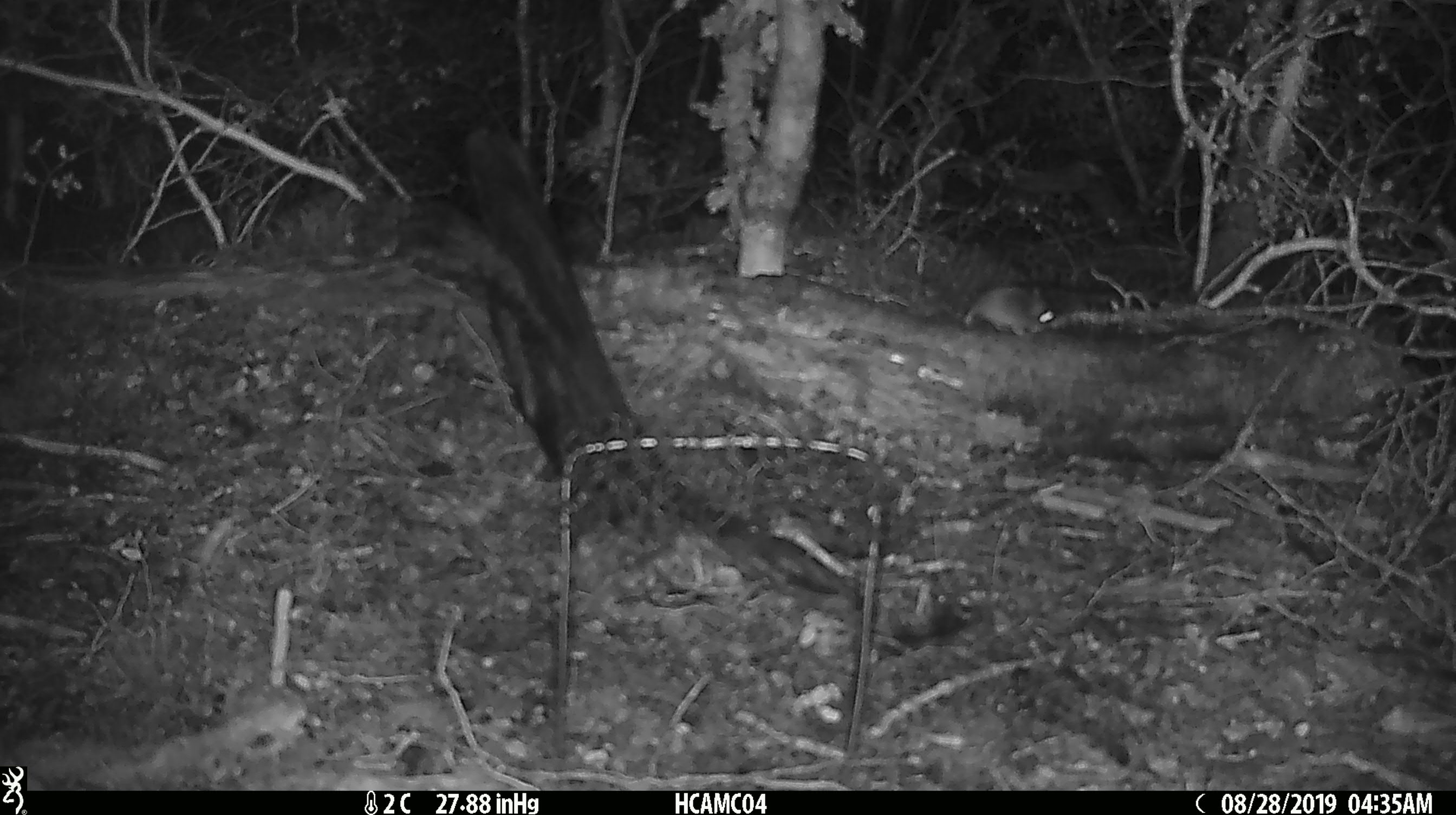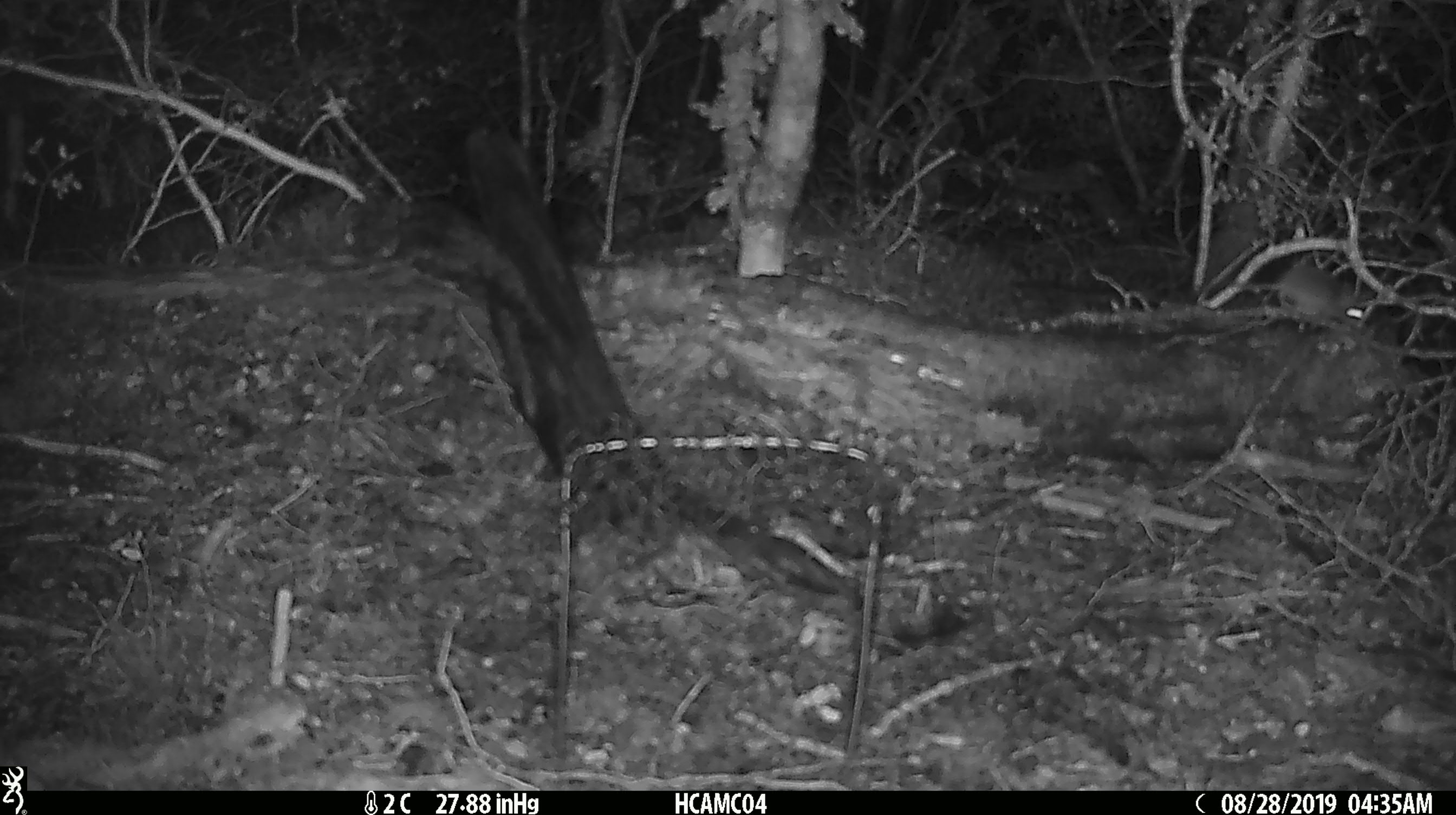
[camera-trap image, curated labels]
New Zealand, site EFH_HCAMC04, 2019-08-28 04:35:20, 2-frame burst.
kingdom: Animalia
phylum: Chordata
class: Mammalia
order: Rodentia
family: Muridae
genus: Mus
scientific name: Mus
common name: mouse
Mouse (Mus).